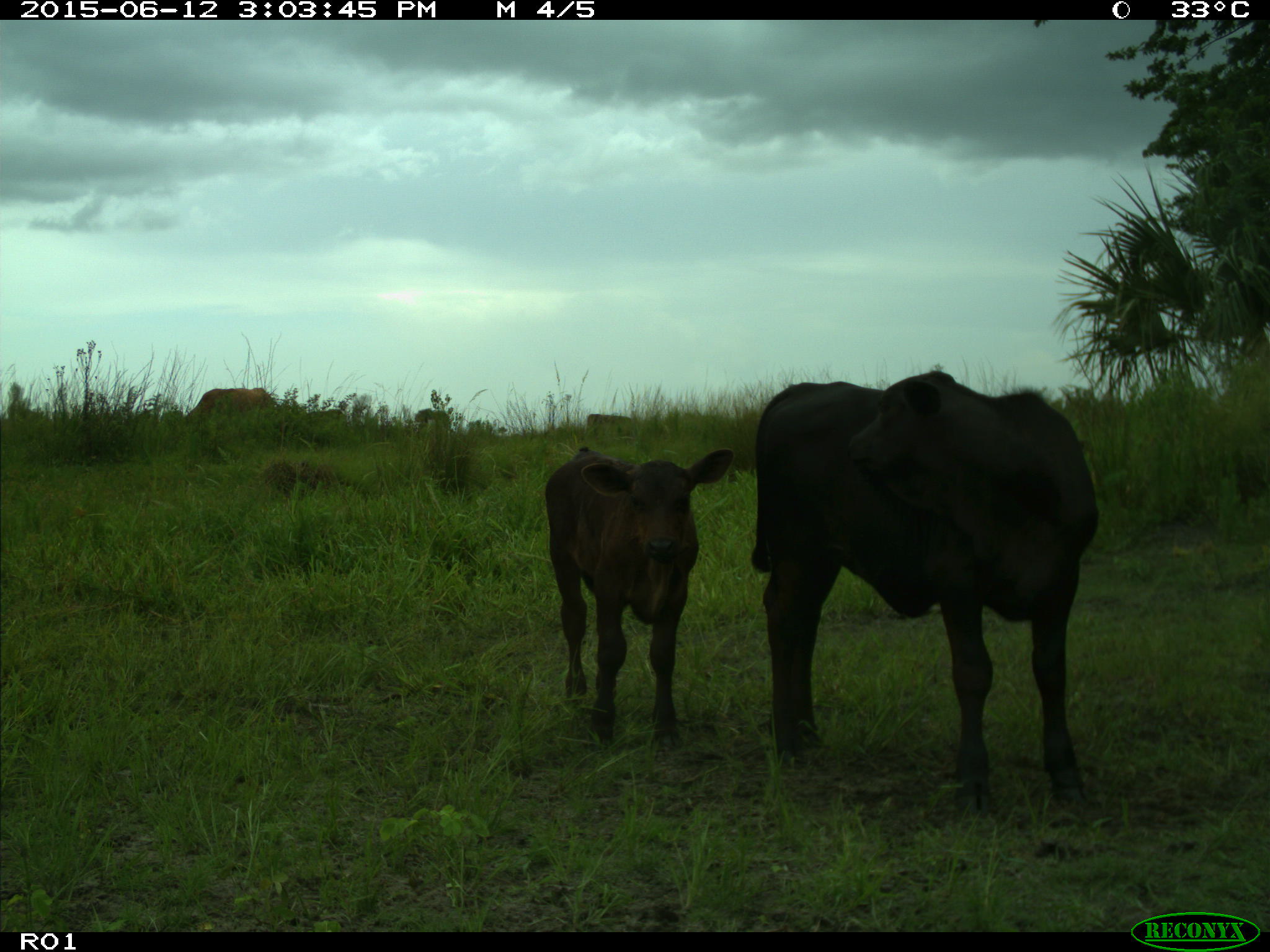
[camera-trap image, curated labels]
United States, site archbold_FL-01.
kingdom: Animalia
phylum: Chordata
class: Mammalia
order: Artiodactyla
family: Bovidae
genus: Bos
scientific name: Bos taurus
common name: domestic cow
Bos taurus (domestic cow).